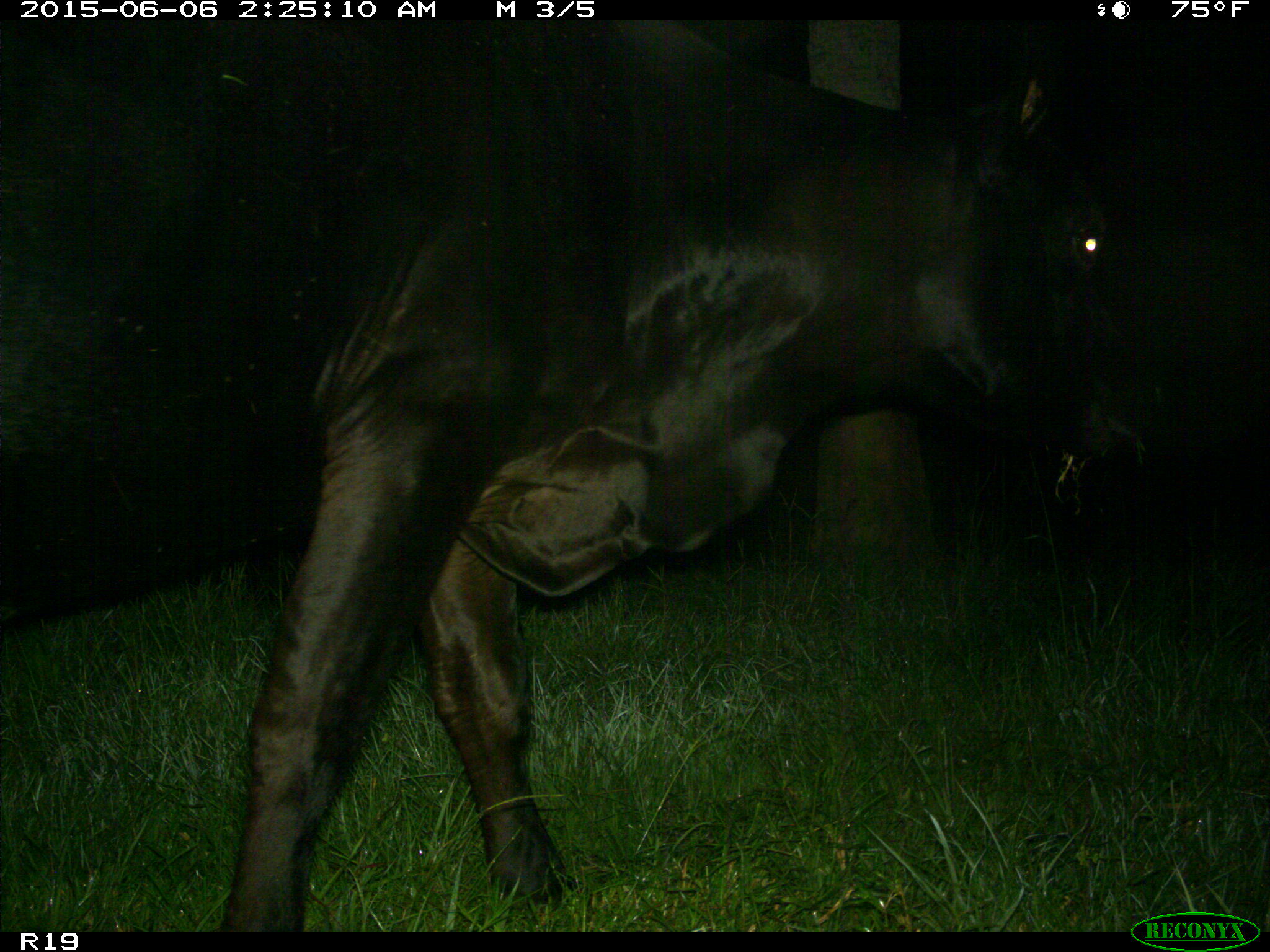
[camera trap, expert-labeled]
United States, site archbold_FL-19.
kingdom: Animalia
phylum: Chordata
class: Mammalia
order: Artiodactyla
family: Bovidae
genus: Bos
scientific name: Bos taurus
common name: domestic cow